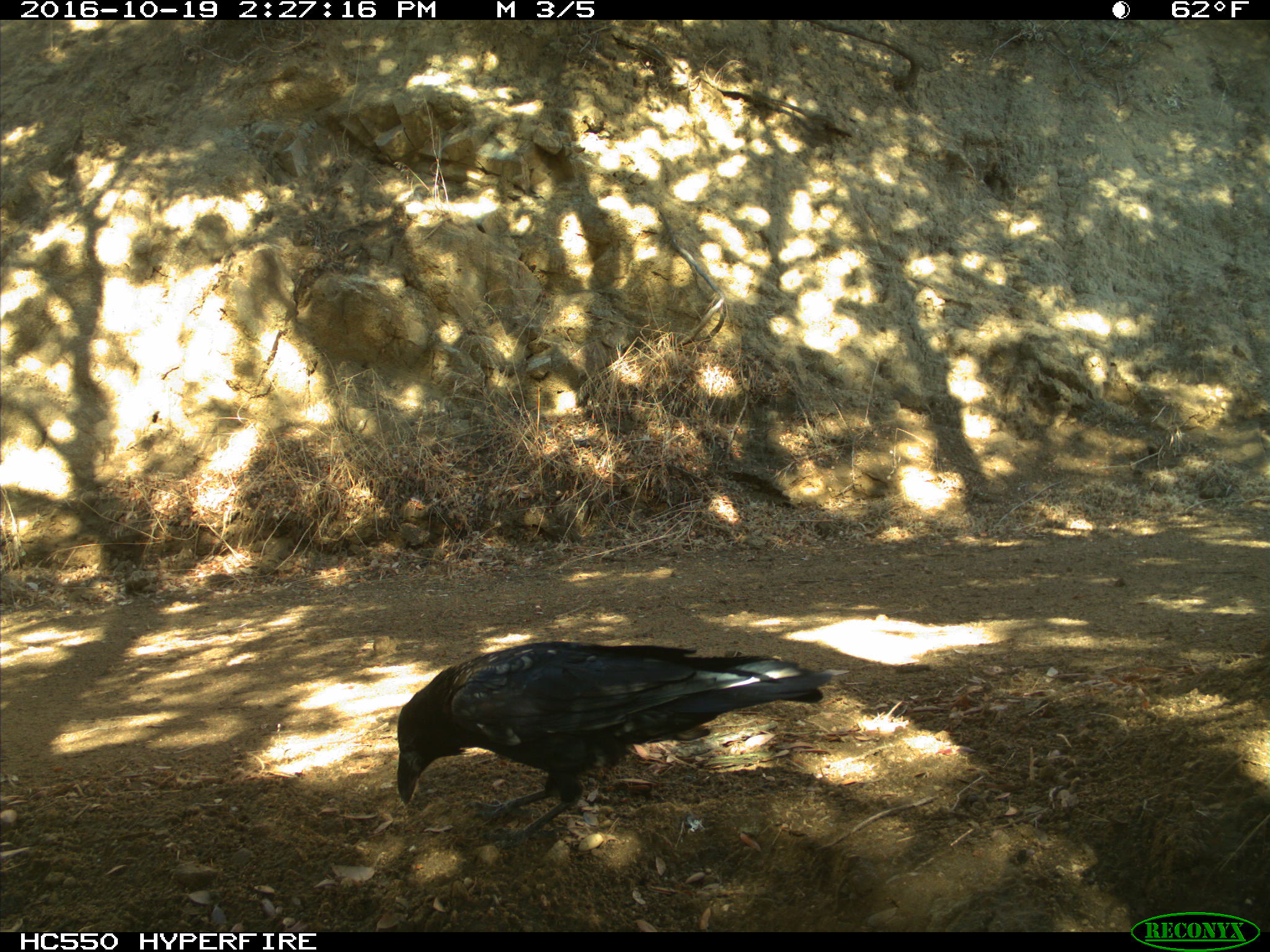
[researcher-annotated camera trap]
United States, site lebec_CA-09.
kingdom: Animalia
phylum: Chordata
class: Aves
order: Passeriformes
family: Corvidae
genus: Corvus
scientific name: Corvus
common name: crows and ravens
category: unidentified corvus